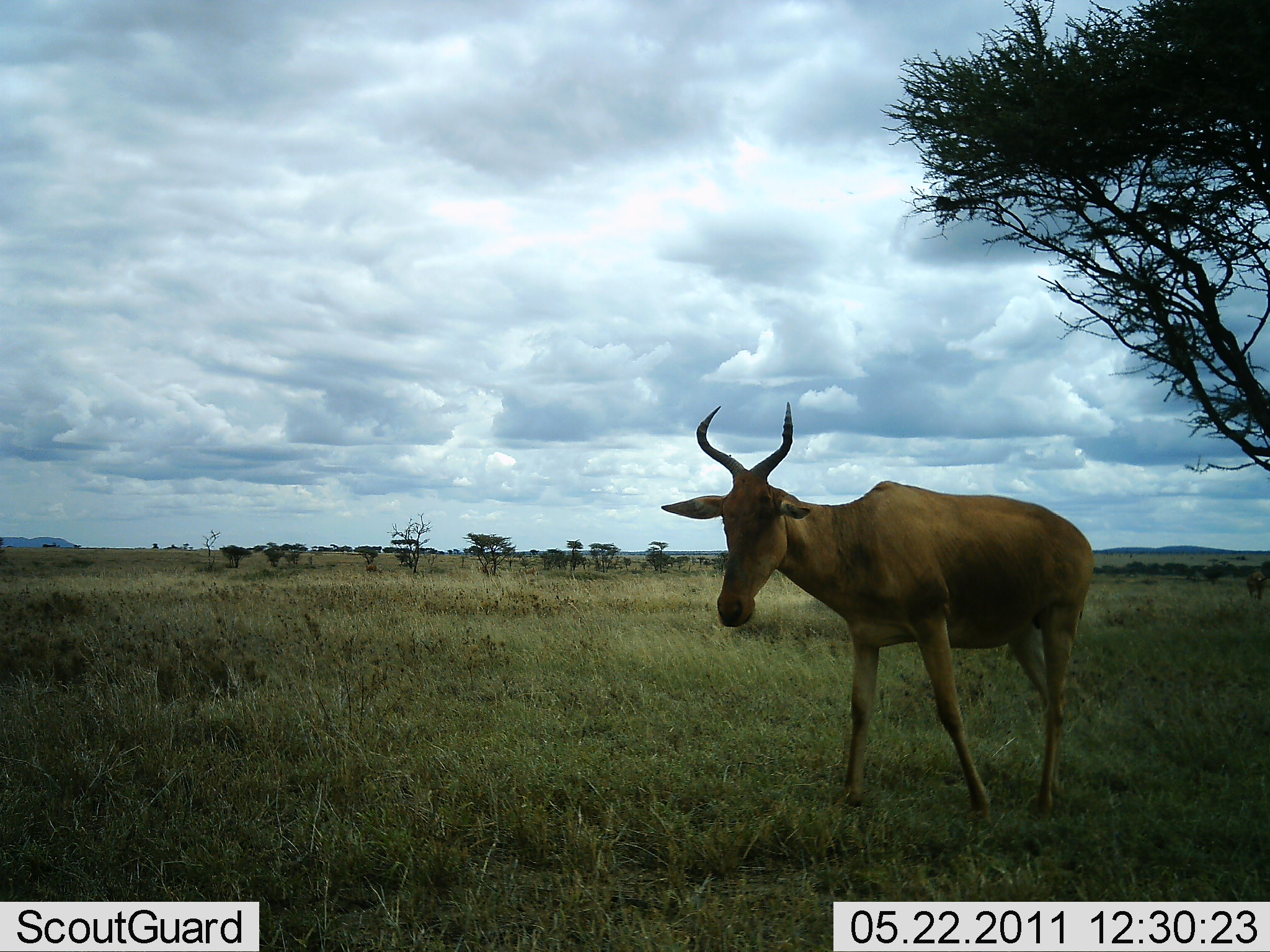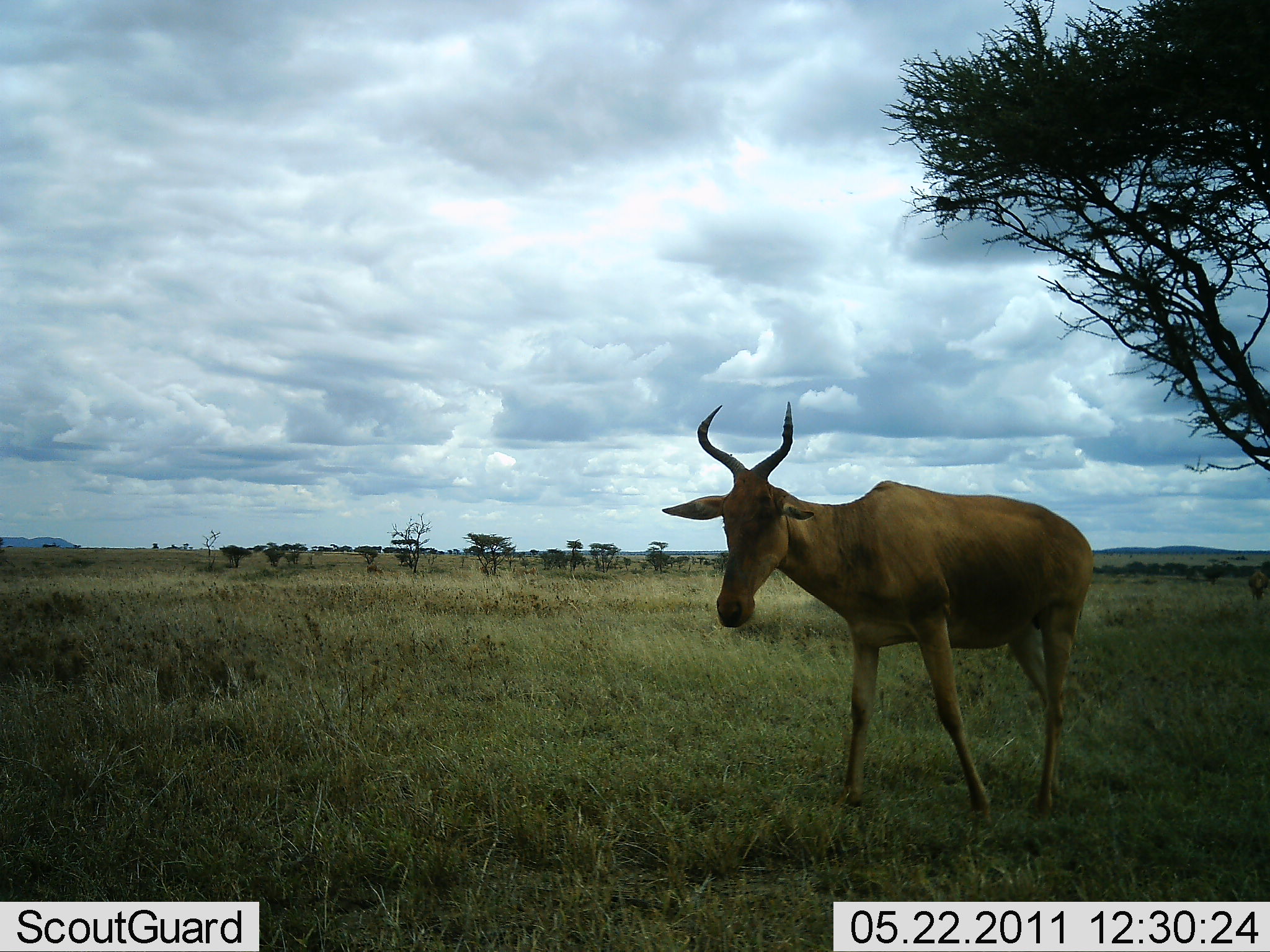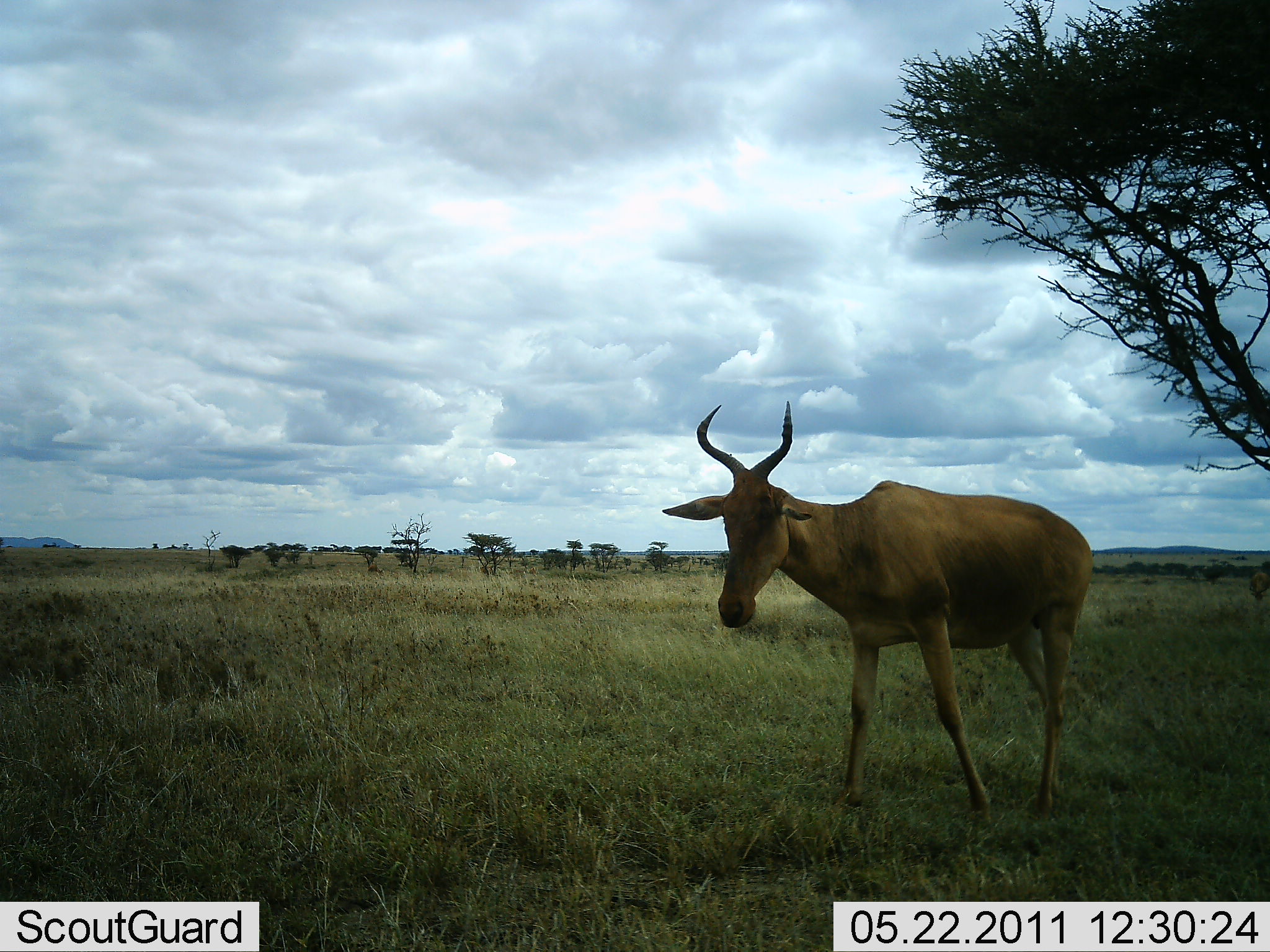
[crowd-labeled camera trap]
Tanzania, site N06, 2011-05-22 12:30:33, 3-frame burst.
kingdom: Animalia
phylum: Chordata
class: Mammalia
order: Artiodactyla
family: Bovidae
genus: Alcelaphus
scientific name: Alcelaphus buselaphus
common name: hartebeest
Hartebeest (Alcelaphus buselaphus), count 1. Behavior (volunteer vote fractions): standing 100%, resting 0%, moving 0%, interacting 0%. Young present (vote fraction): 0%. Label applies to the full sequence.